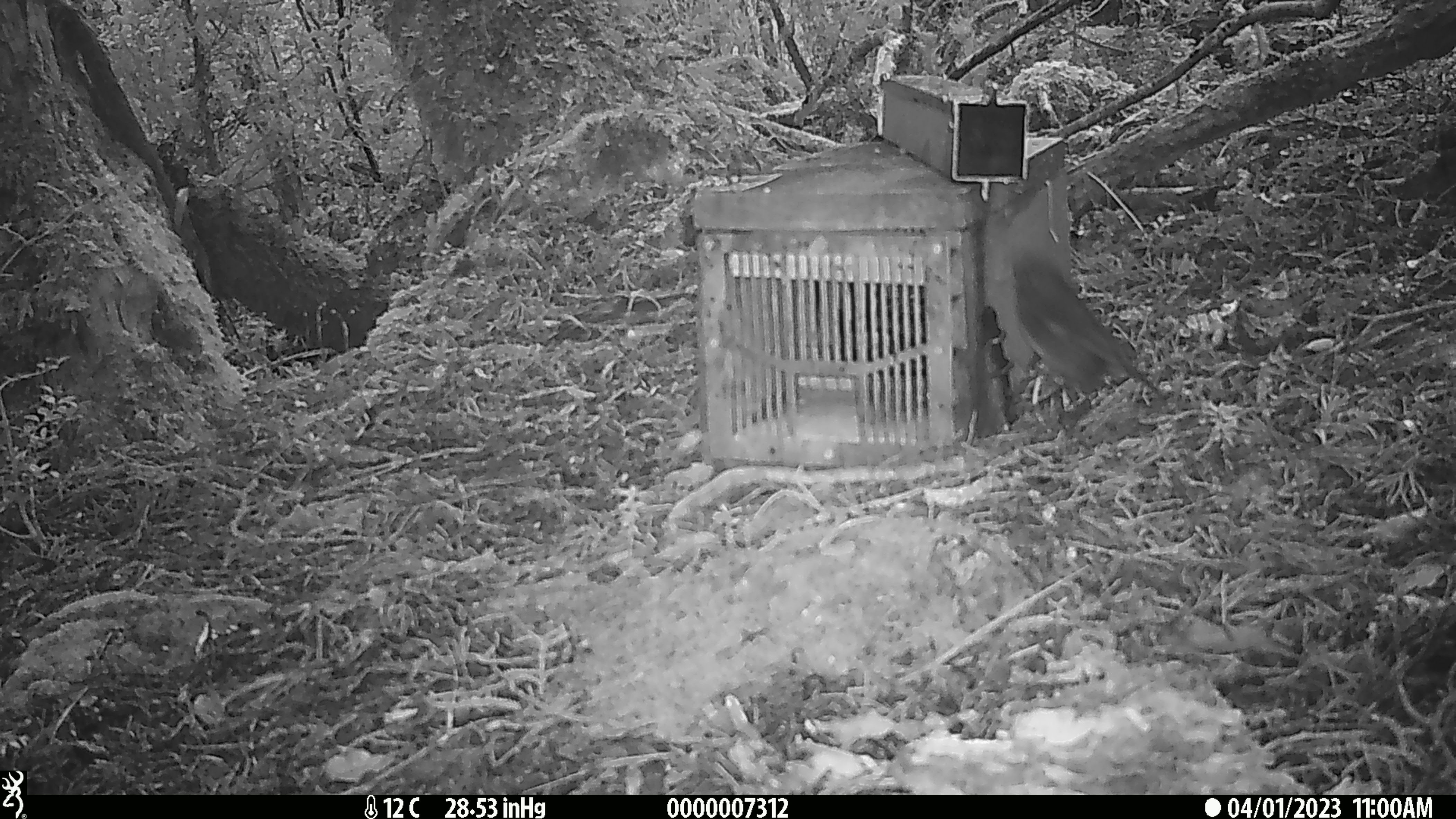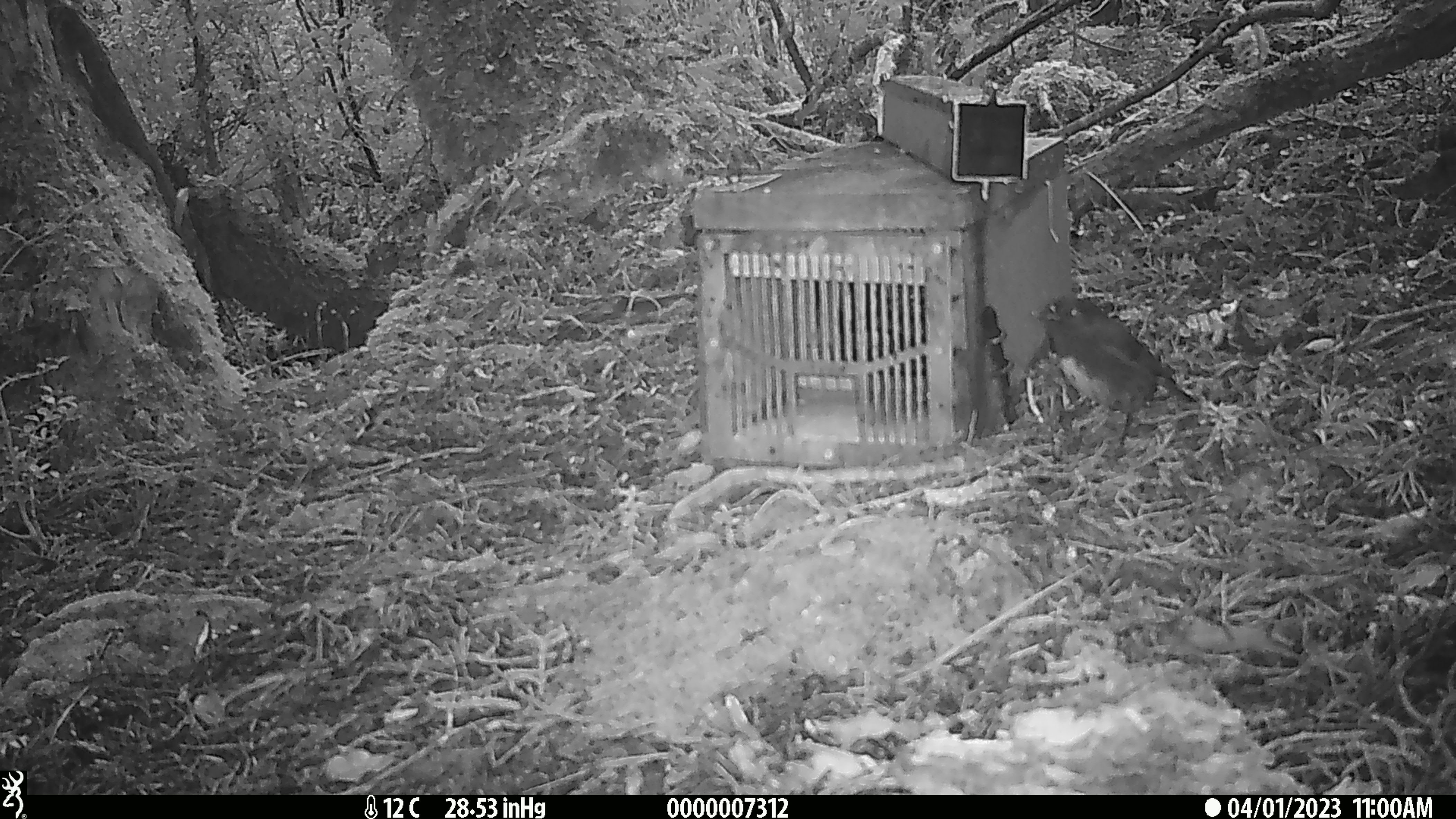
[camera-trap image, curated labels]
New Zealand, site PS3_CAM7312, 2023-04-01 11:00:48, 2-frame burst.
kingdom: Animalia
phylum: Chordata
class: Aves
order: Passeriformes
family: Petroicidae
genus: Petroica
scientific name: Petroica australis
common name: new zealand robin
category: robin